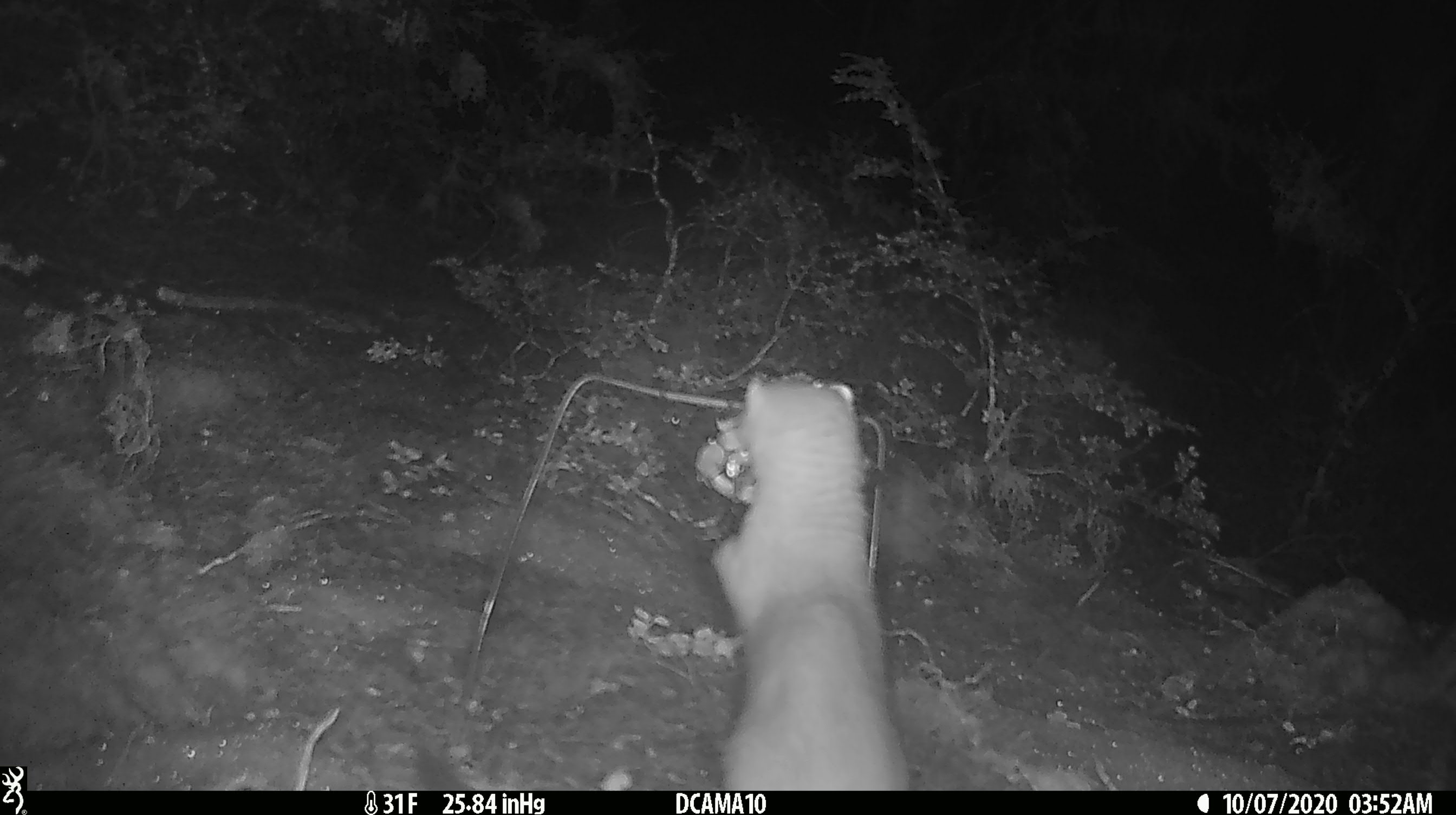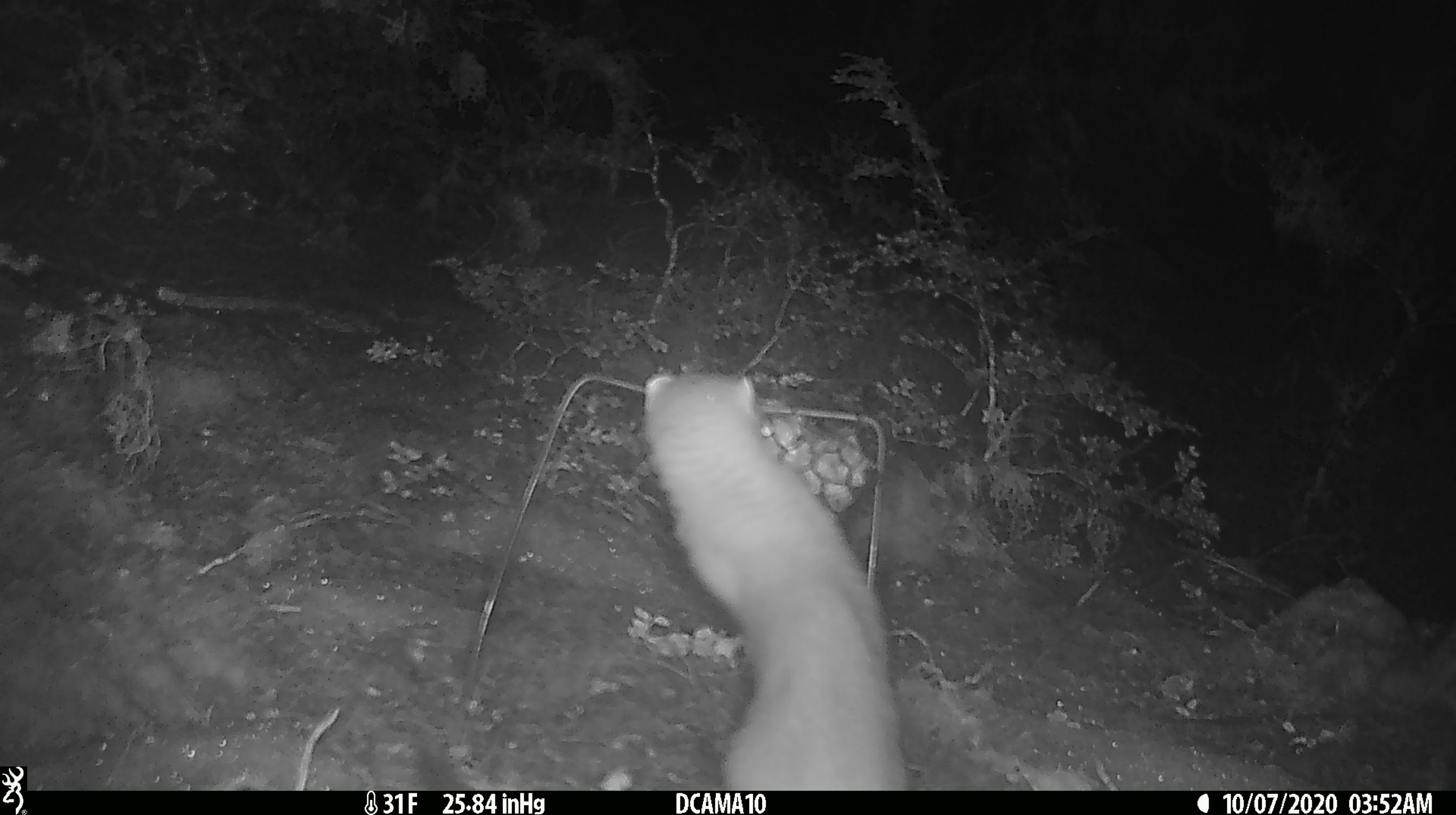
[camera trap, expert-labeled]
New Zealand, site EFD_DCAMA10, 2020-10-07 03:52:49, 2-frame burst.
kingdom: Animalia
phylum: Chordata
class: Mammalia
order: Carnivora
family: Mustelidae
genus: Mustela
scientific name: Mustela erminea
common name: stoat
Stoat (Mustela erminea).